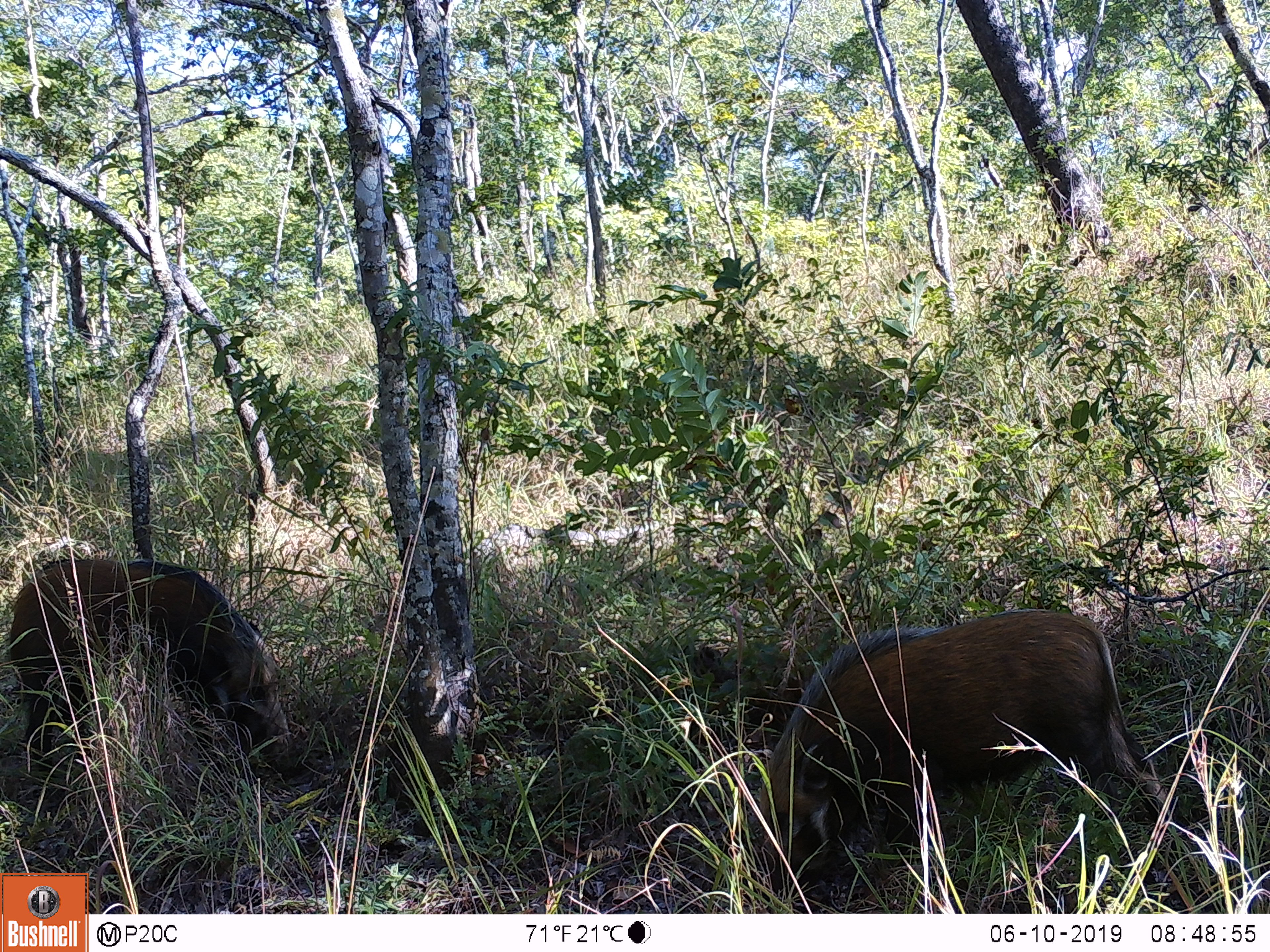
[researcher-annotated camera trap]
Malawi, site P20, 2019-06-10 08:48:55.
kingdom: Animalia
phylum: Chordata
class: Mammalia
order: Artiodactyla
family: Suidae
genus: Potamochoerus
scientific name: Potamochoerus larvatus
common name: bushpig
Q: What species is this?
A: Bushpig (Potamochoerus larvatus).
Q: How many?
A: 2.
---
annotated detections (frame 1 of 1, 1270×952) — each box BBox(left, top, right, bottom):
bushpig: BBox(742, 607, 1176, 910); BBox(8, 541, 297, 793)